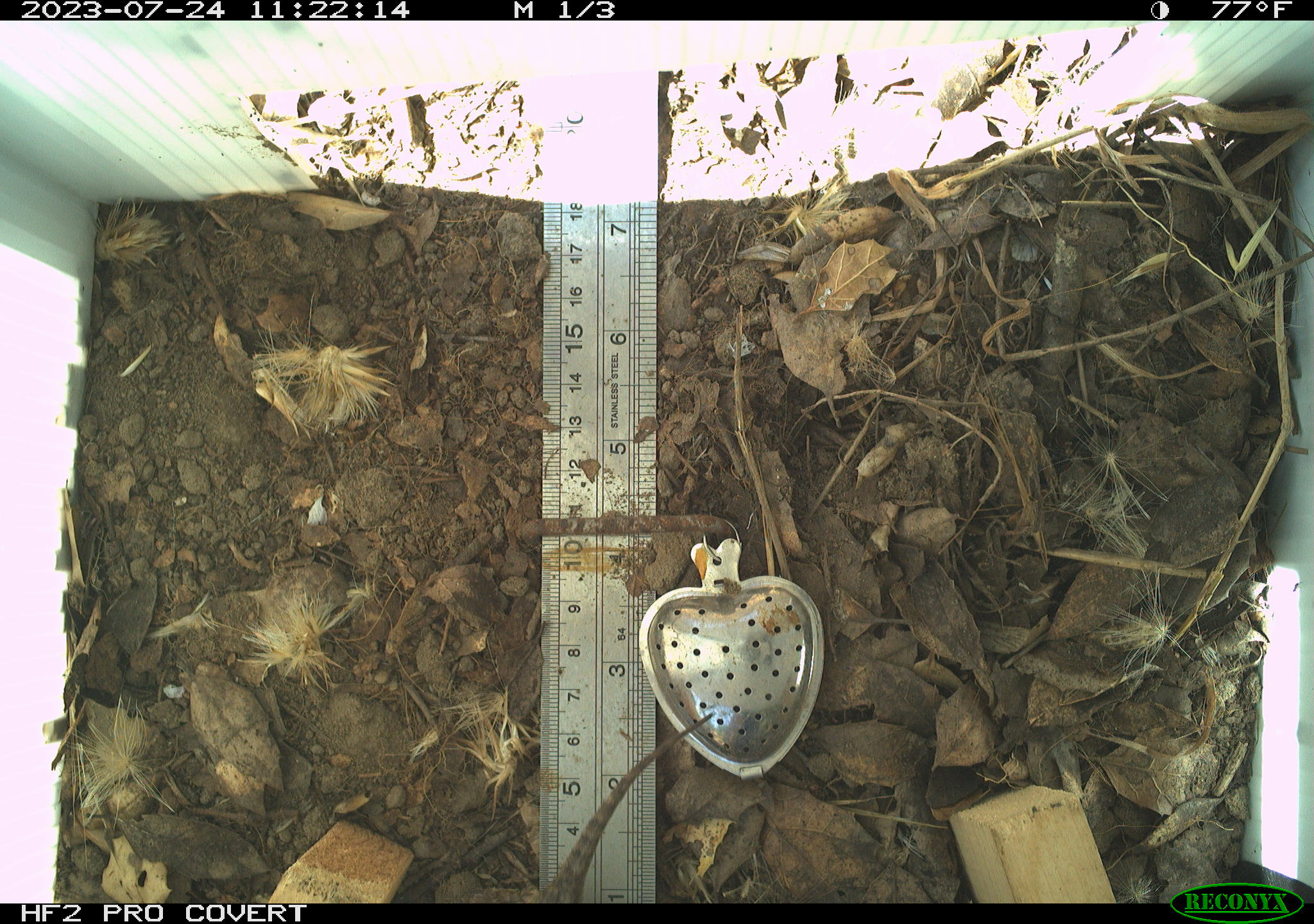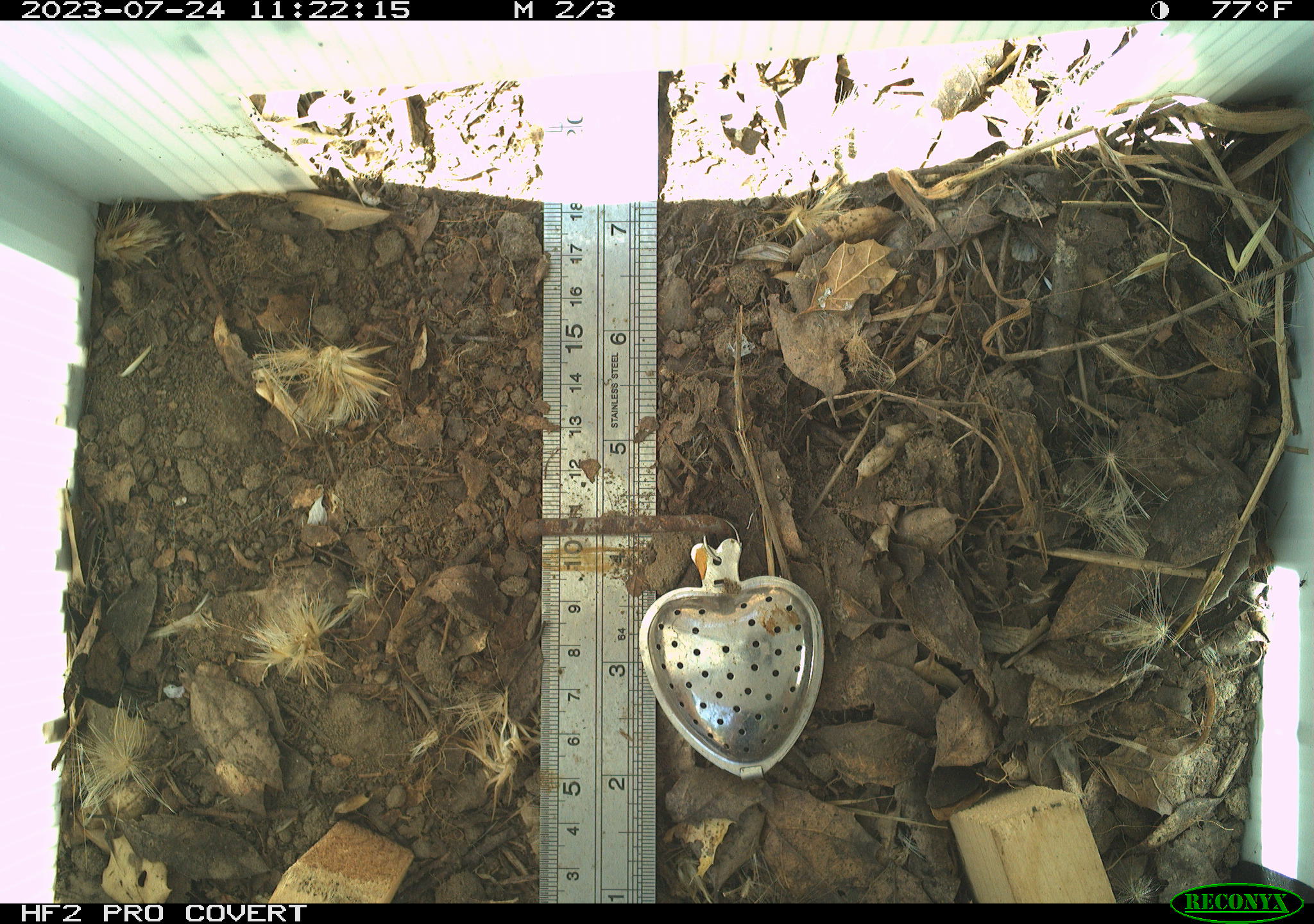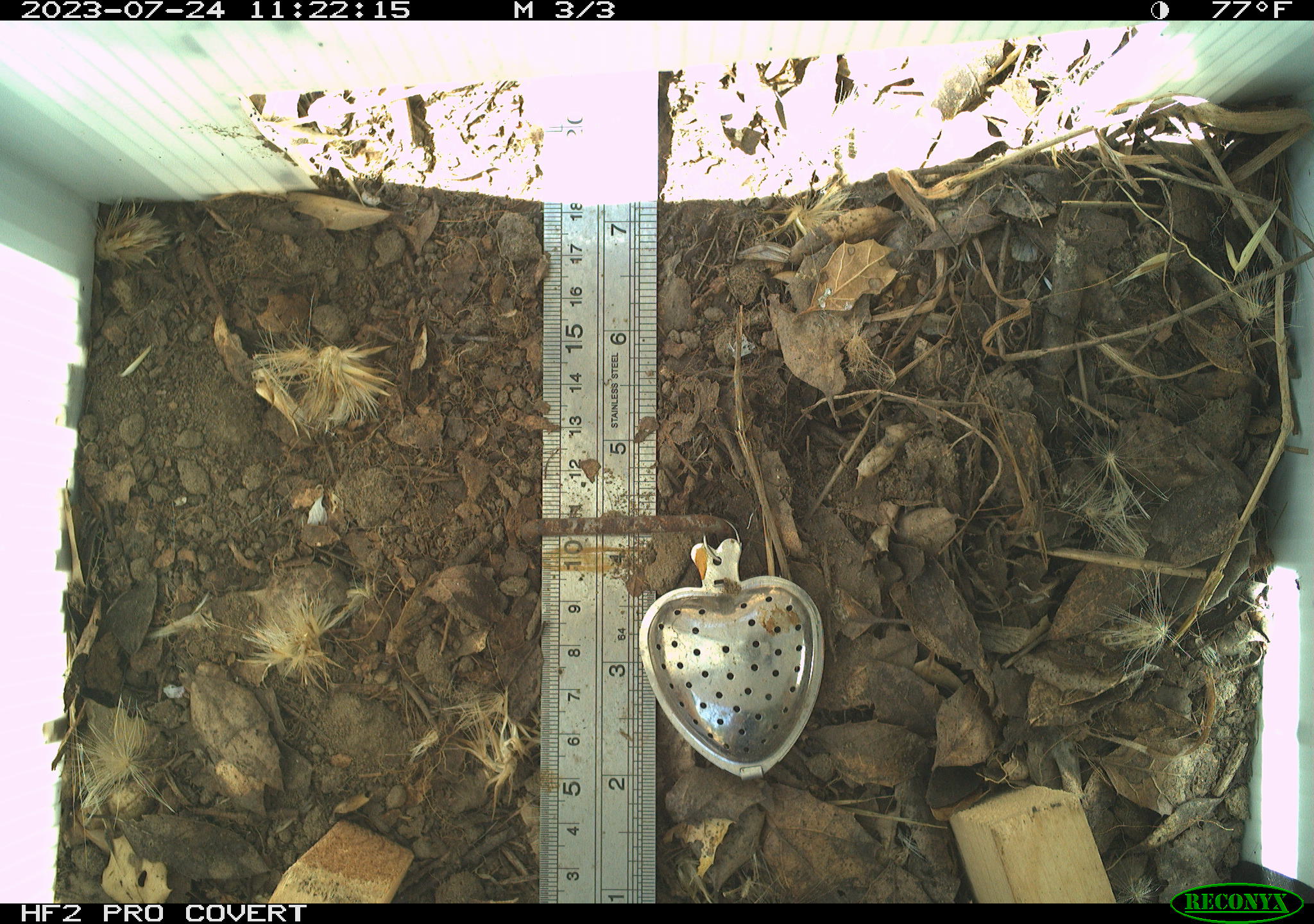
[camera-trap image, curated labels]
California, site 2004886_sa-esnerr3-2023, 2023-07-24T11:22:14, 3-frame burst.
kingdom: Animalia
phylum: Chordata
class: Reptilia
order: Squamata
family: Phrynosomatidae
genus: Sceloporus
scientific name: Sceloporus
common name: spiny lizards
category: sceloporus species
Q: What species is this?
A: Sceloporus species (spiny lizards) (Sceloporus).